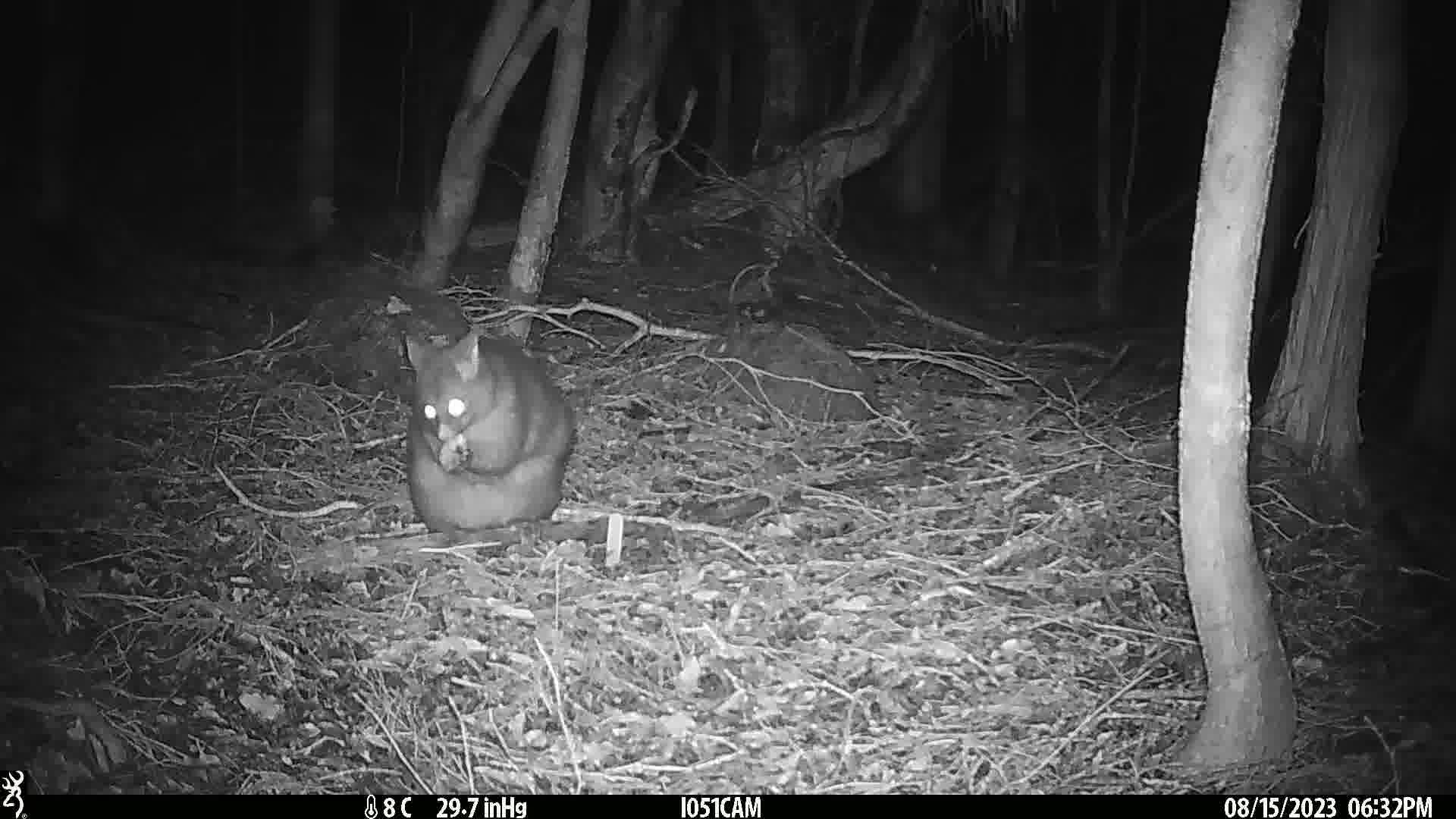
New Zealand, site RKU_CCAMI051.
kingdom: Animalia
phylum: Chordata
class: Mammalia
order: Diprotodontia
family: Phalangeridae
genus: Trichosurus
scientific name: Trichosurus vulpecula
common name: common brushtail possum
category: possum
Possum (common brushtail possum) (Trichosurus vulpecula).